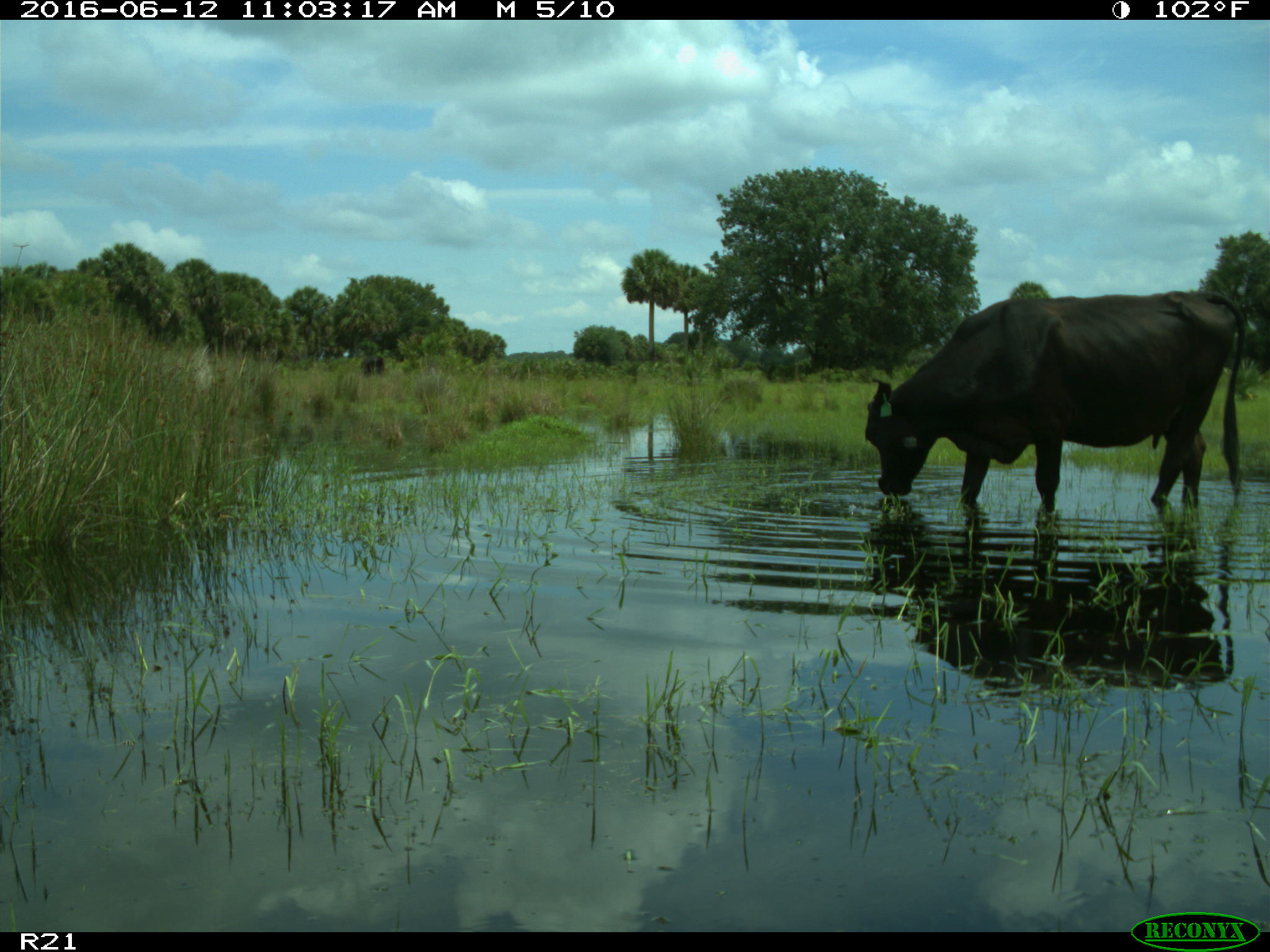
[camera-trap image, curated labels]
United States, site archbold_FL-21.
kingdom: Animalia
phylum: Chordata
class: Mammalia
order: Artiodactyla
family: Bovidae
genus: Bos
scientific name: Bos taurus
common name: domestic cow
Bos taurus (domestic cow).